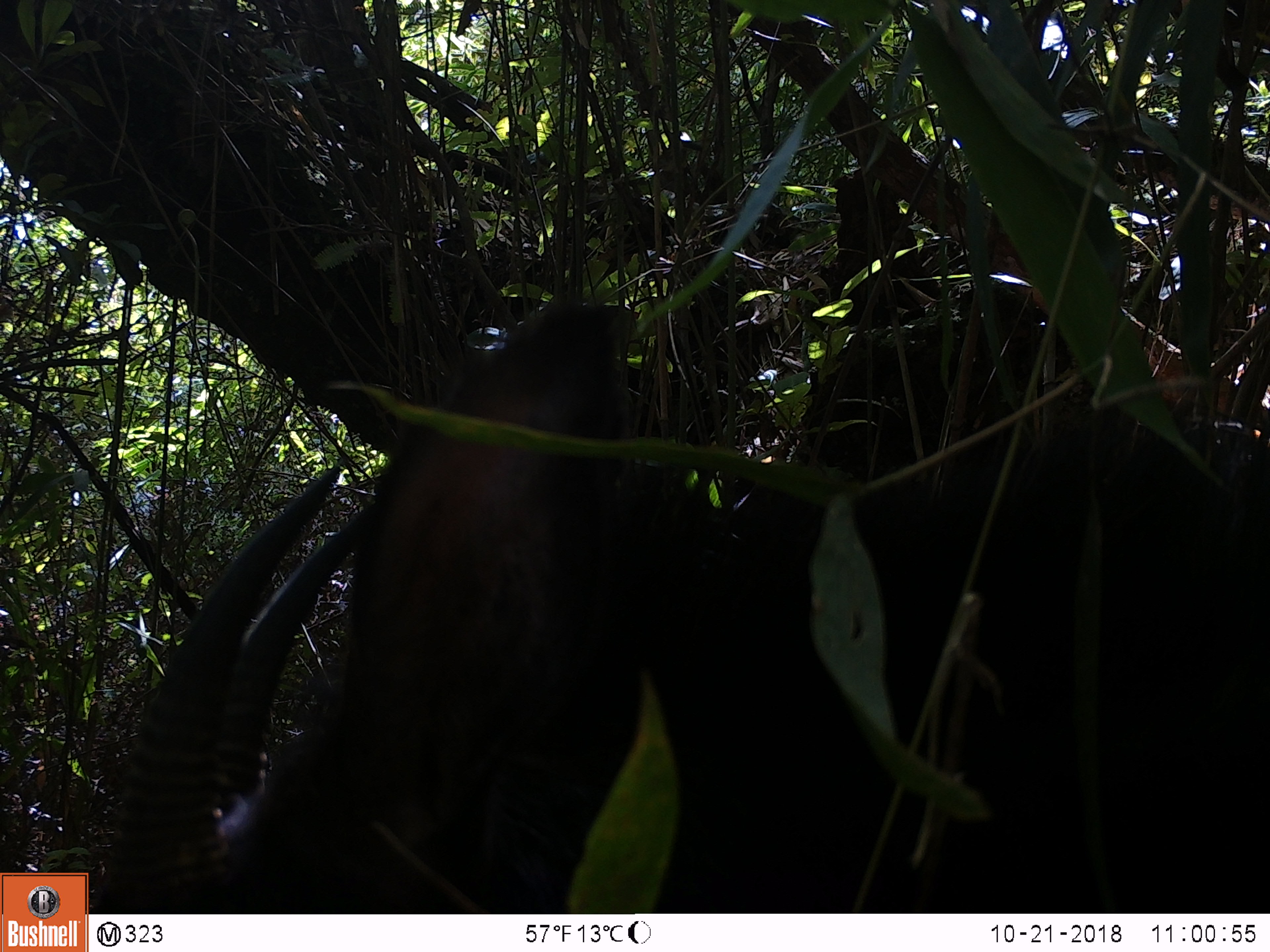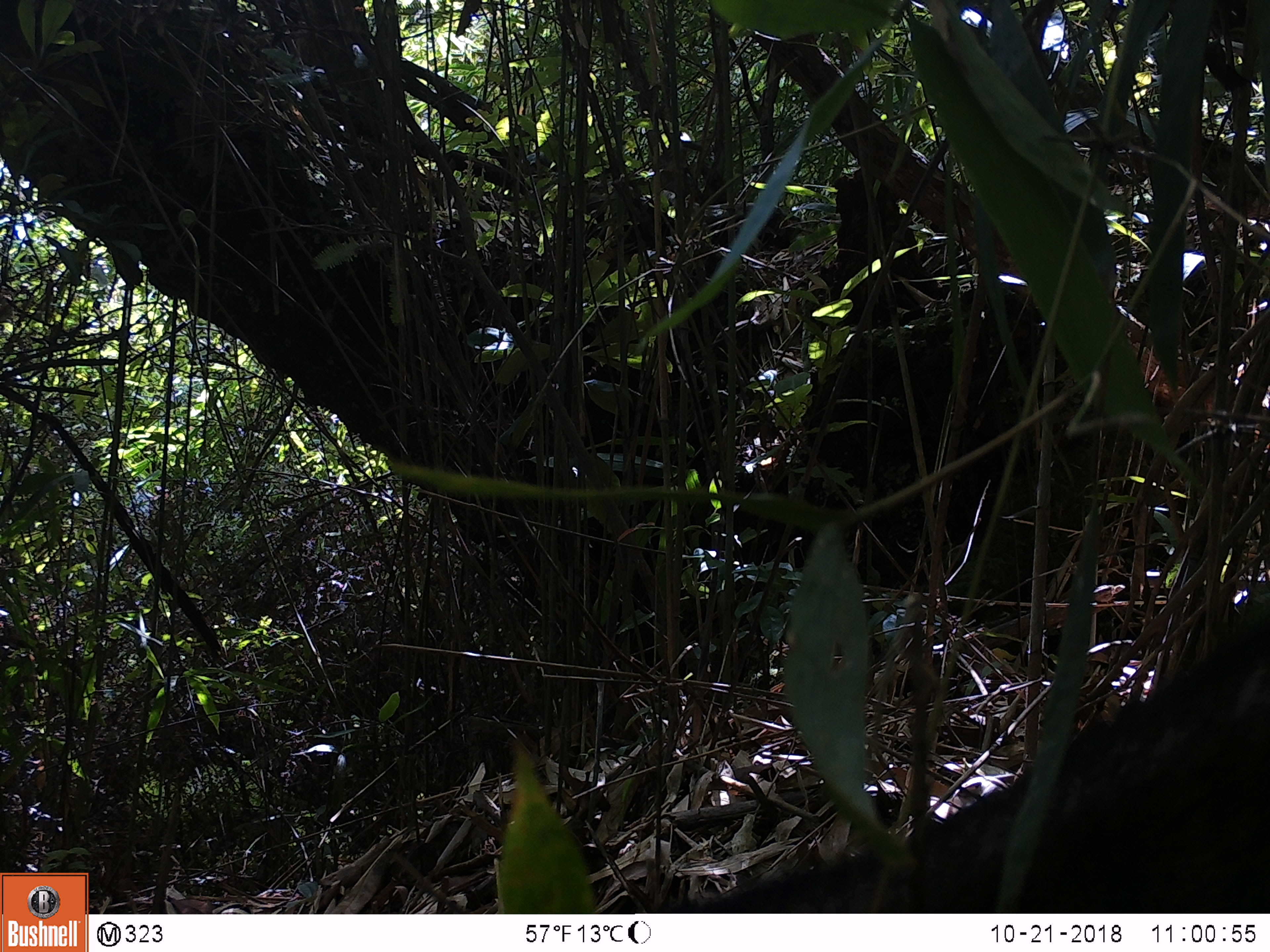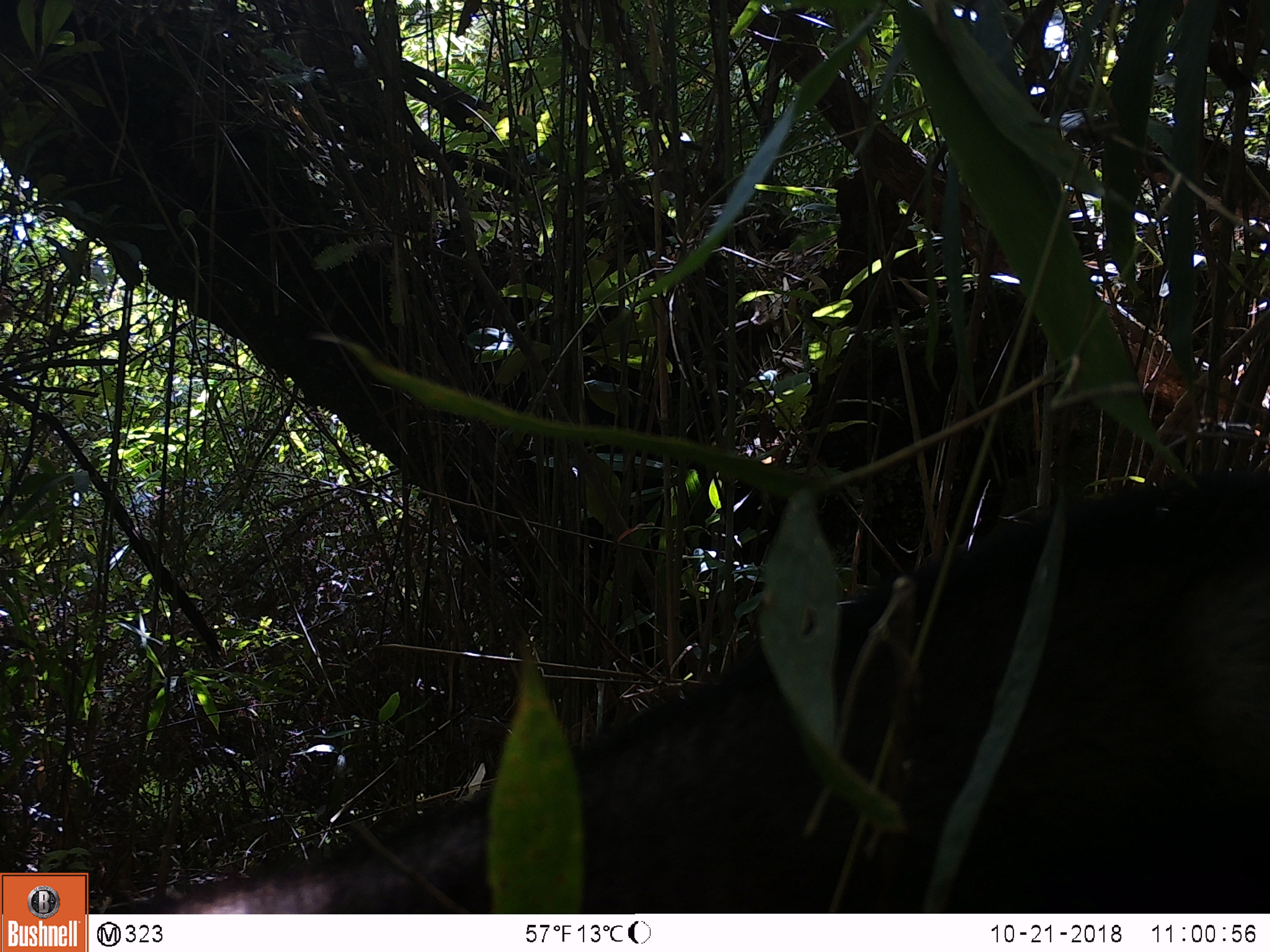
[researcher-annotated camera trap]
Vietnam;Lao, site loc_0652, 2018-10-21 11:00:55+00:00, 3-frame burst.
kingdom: Animalia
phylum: Chordata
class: Mammalia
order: Artiodactyla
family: Bovidae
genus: Capricornis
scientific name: Capricornis sumatraensis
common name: chinese serow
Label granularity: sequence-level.